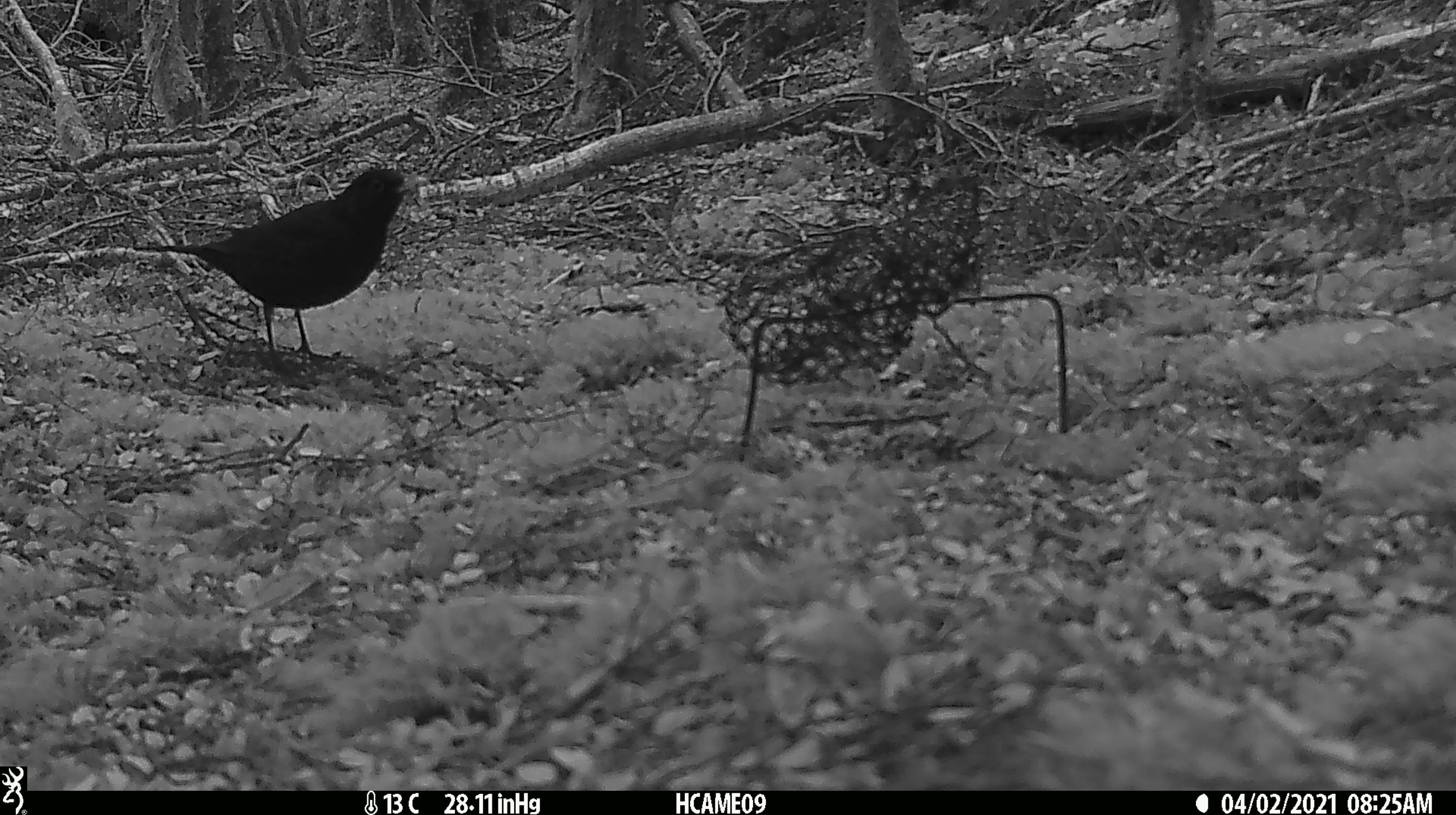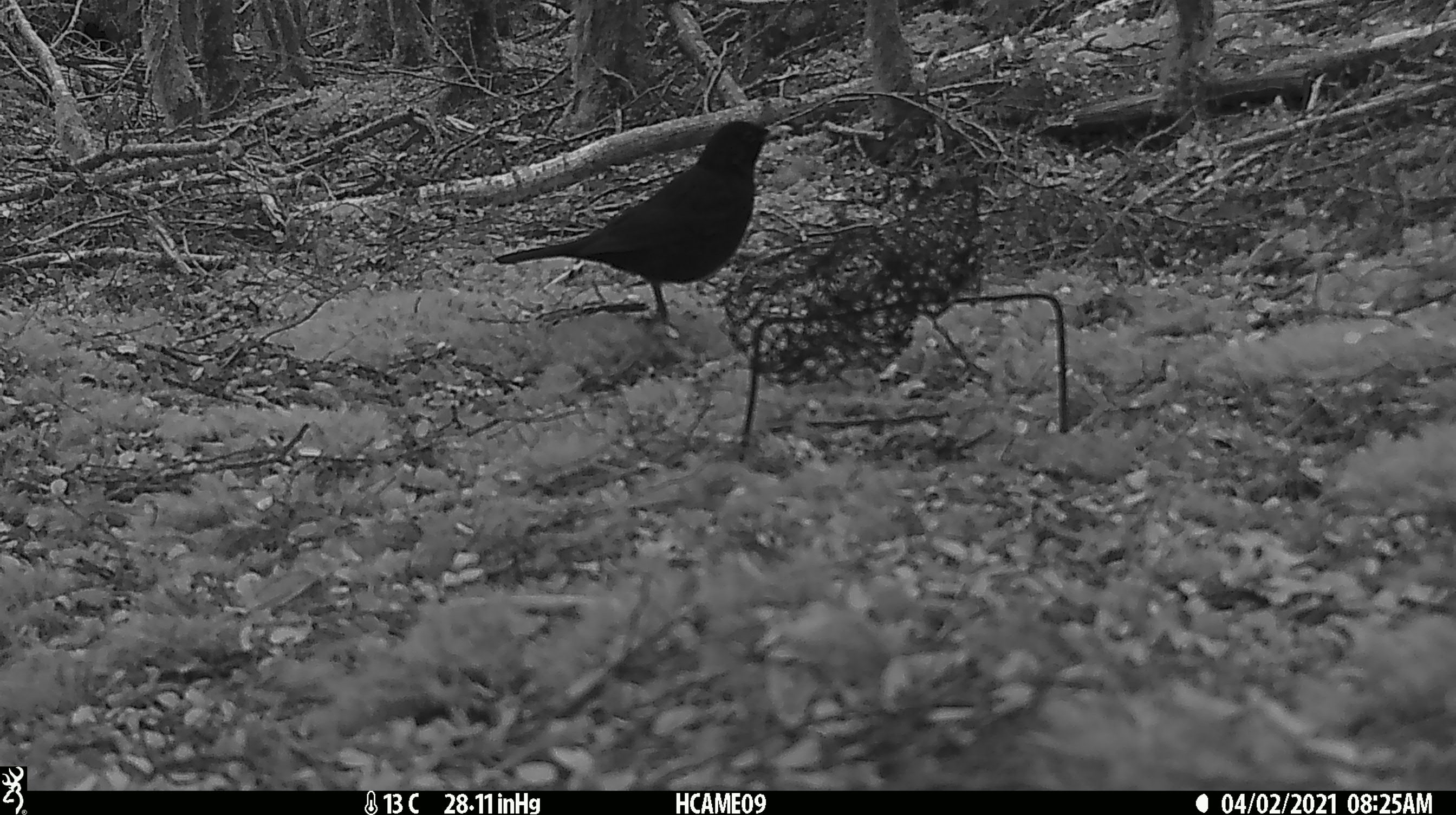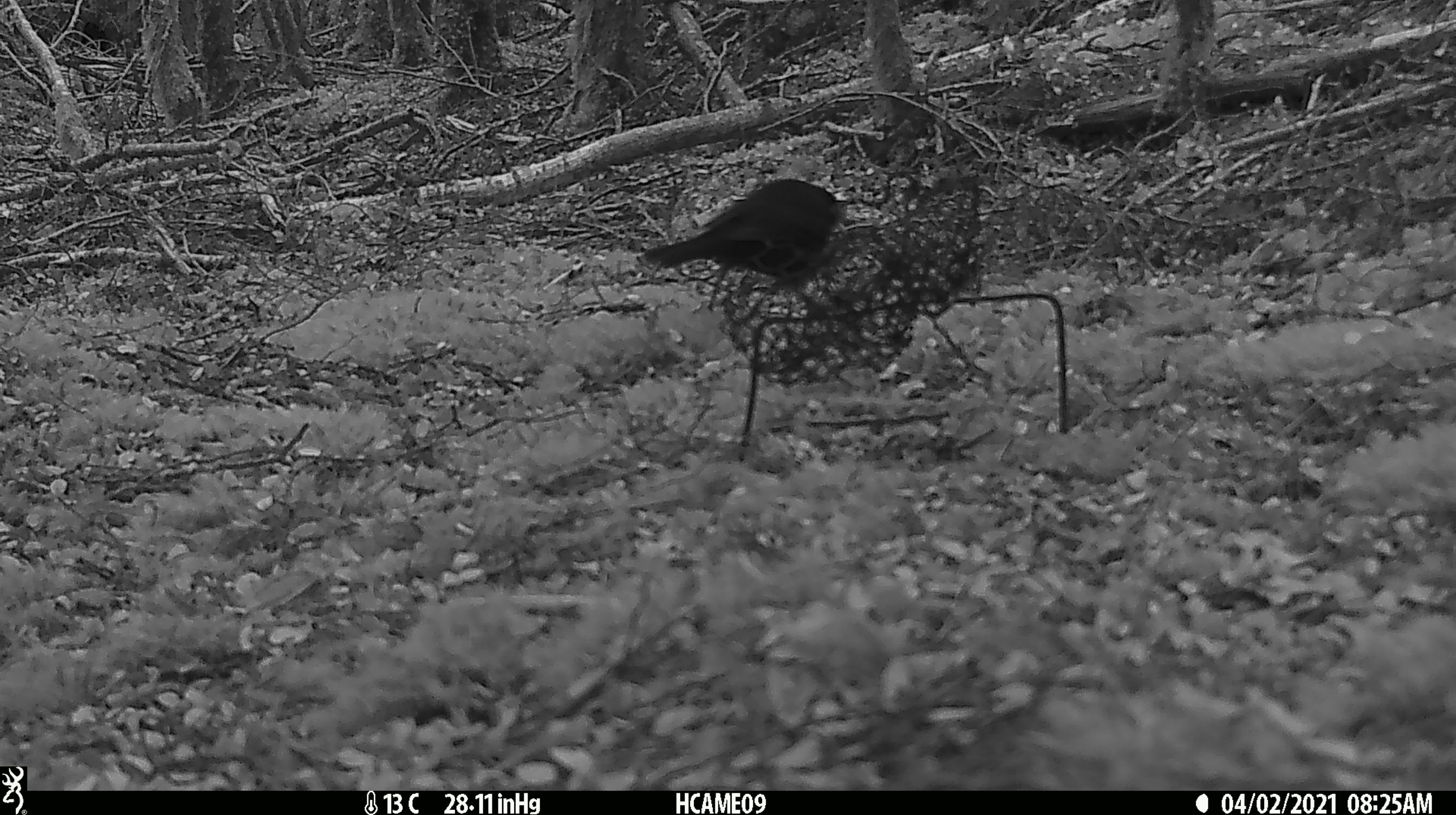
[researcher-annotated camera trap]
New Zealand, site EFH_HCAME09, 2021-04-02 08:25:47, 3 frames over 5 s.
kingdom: Animalia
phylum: Chordata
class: Aves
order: Passeriformes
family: Turdidae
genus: Turdus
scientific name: Turdus merula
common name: eurasian blackbird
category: blackbird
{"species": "blackbird (eurasian blackbird) (Turdus merula)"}